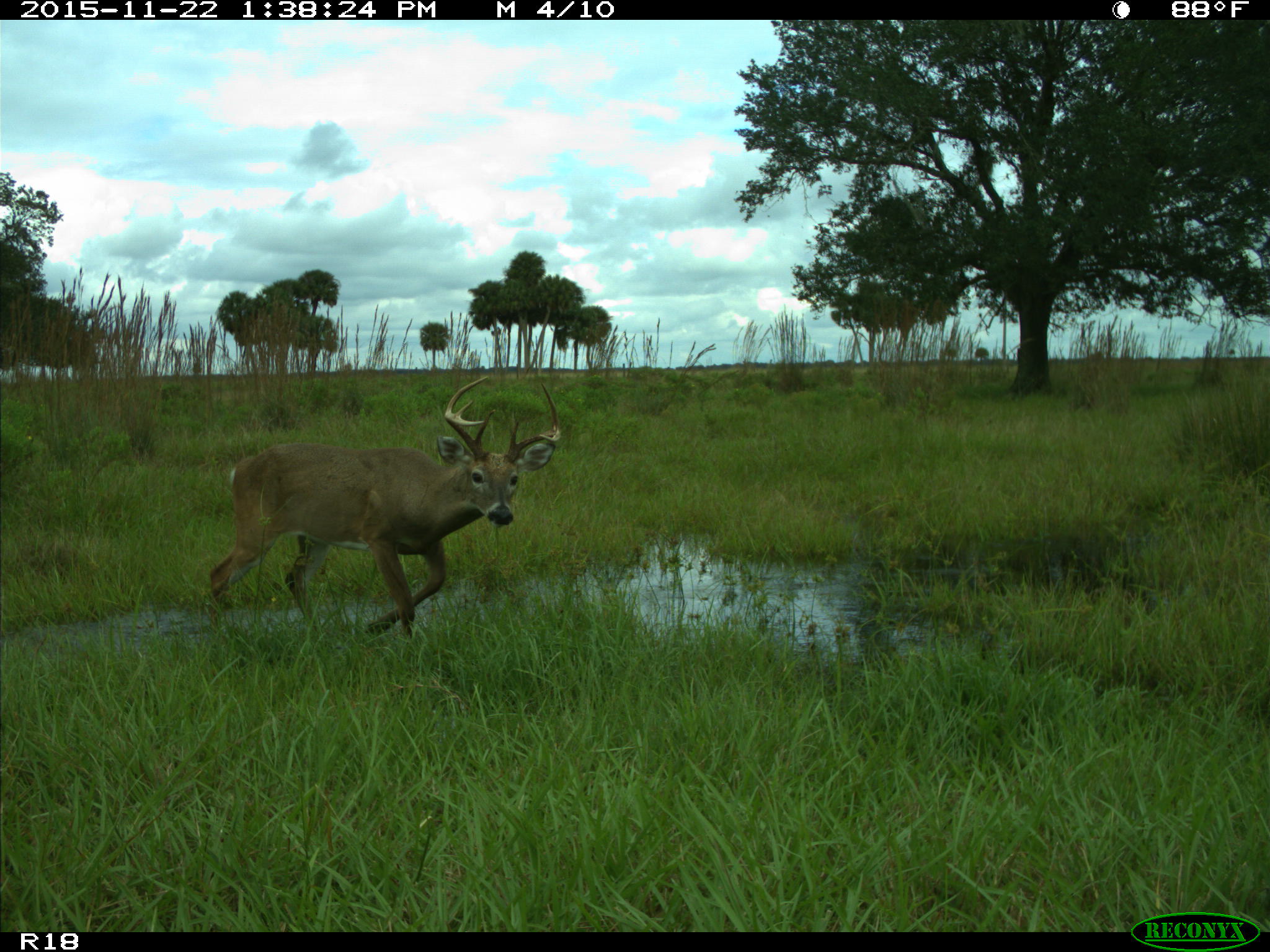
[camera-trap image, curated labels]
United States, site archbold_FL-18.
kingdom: Animalia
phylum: Chordata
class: Mammalia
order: Artiodactyla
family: Cervidae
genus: Odocoileus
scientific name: Odocoileus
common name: deer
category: unidentified deer